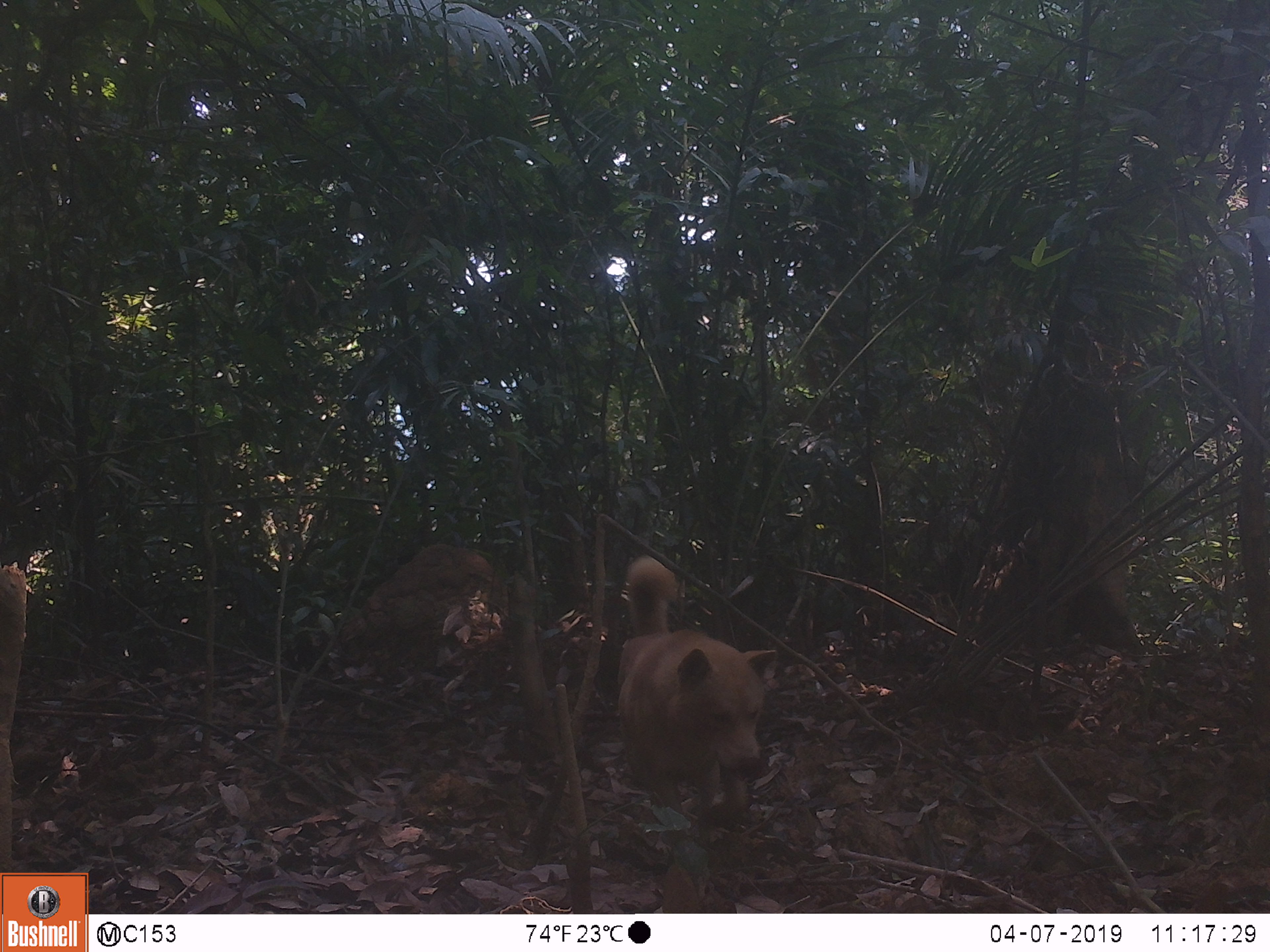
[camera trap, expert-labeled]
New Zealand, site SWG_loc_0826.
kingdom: Animalia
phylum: Chordata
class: Mammalia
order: Carnivora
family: Canidae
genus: Canis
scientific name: Canis familiaris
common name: domestic dog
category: dog